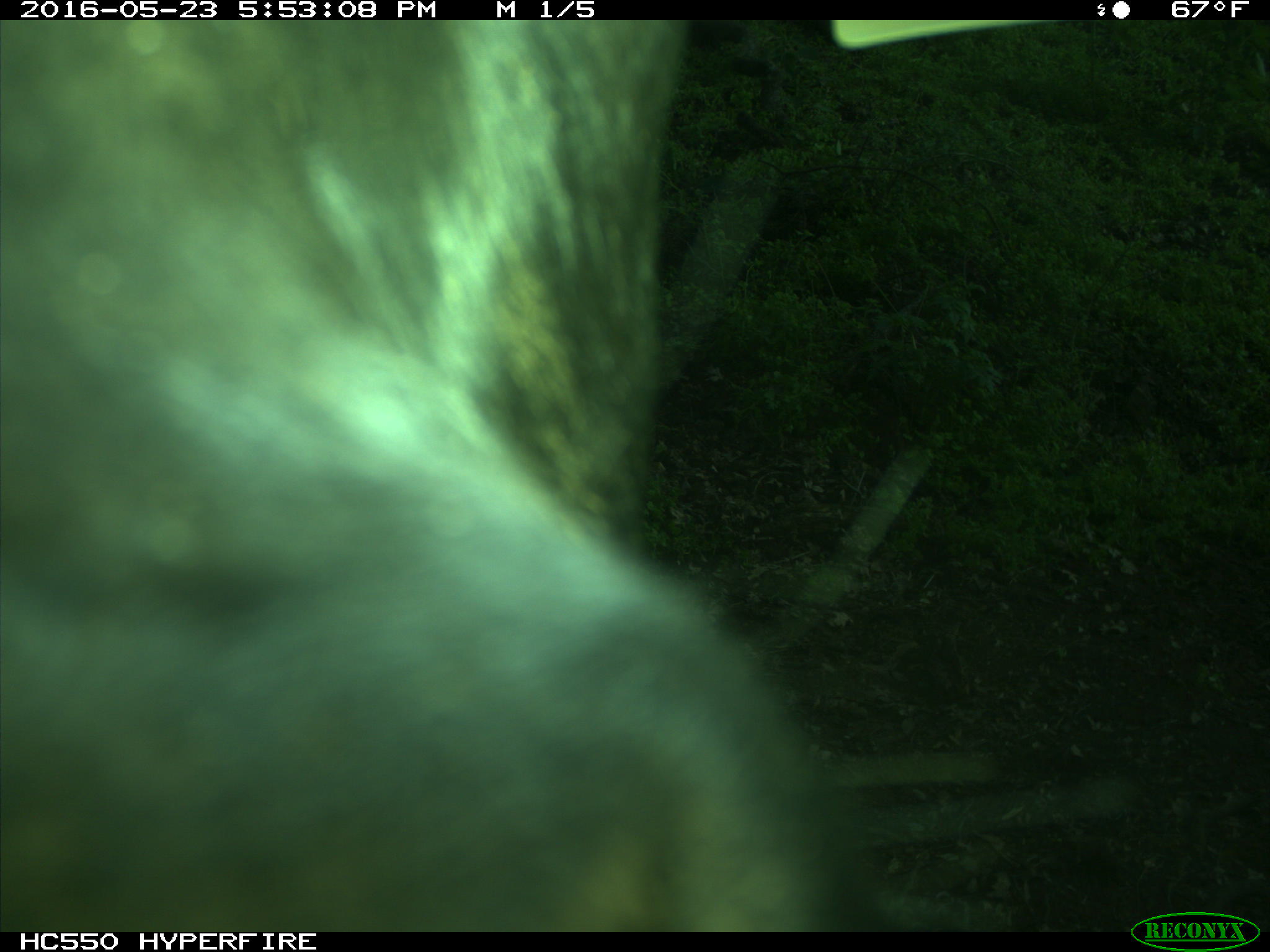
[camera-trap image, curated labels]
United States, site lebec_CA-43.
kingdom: Animalia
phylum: Chordata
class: Mammalia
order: Artiodactyla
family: Bovidae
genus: Bos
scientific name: Bos taurus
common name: domestic cow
Bos taurus (domestic cow).